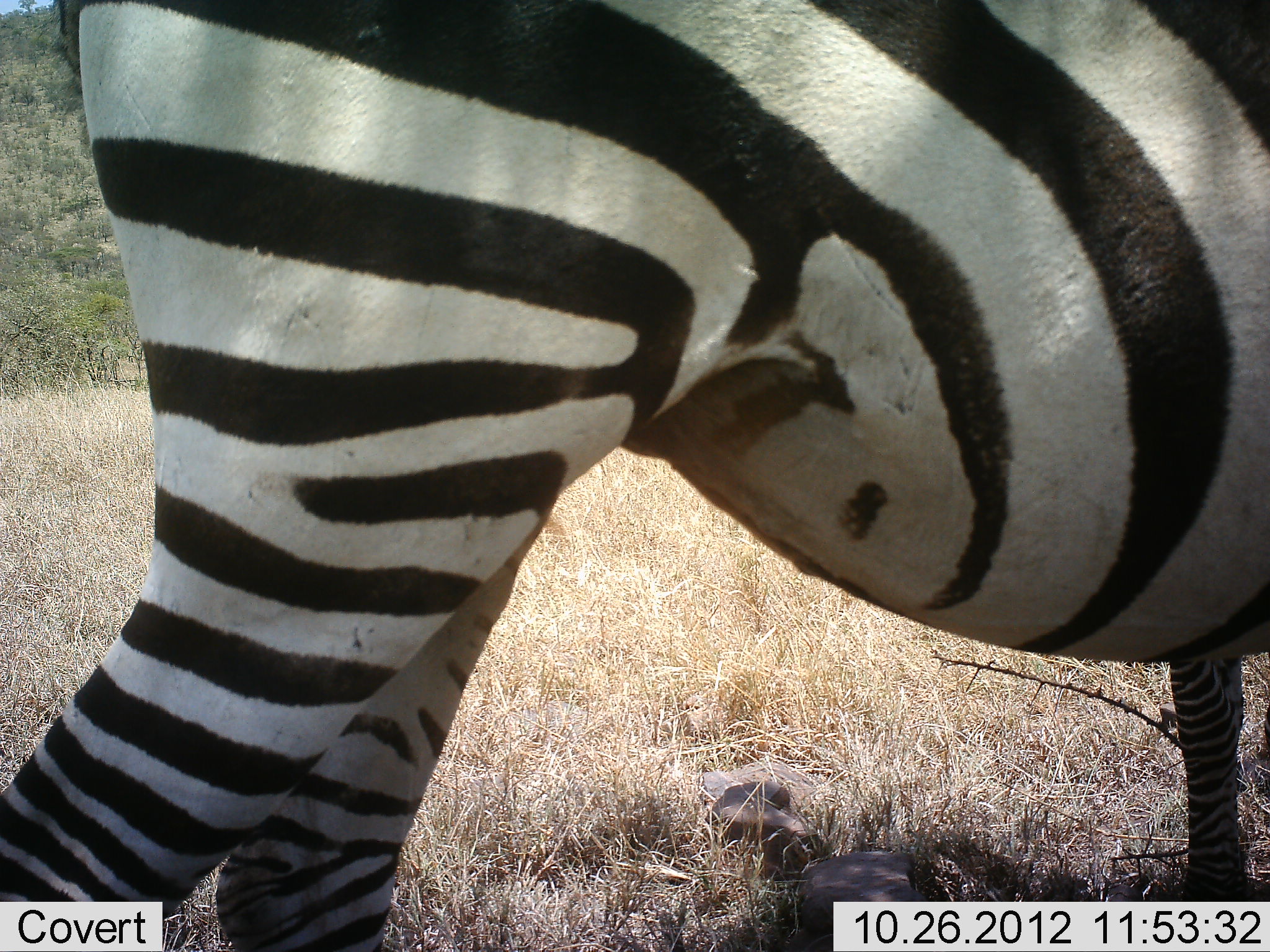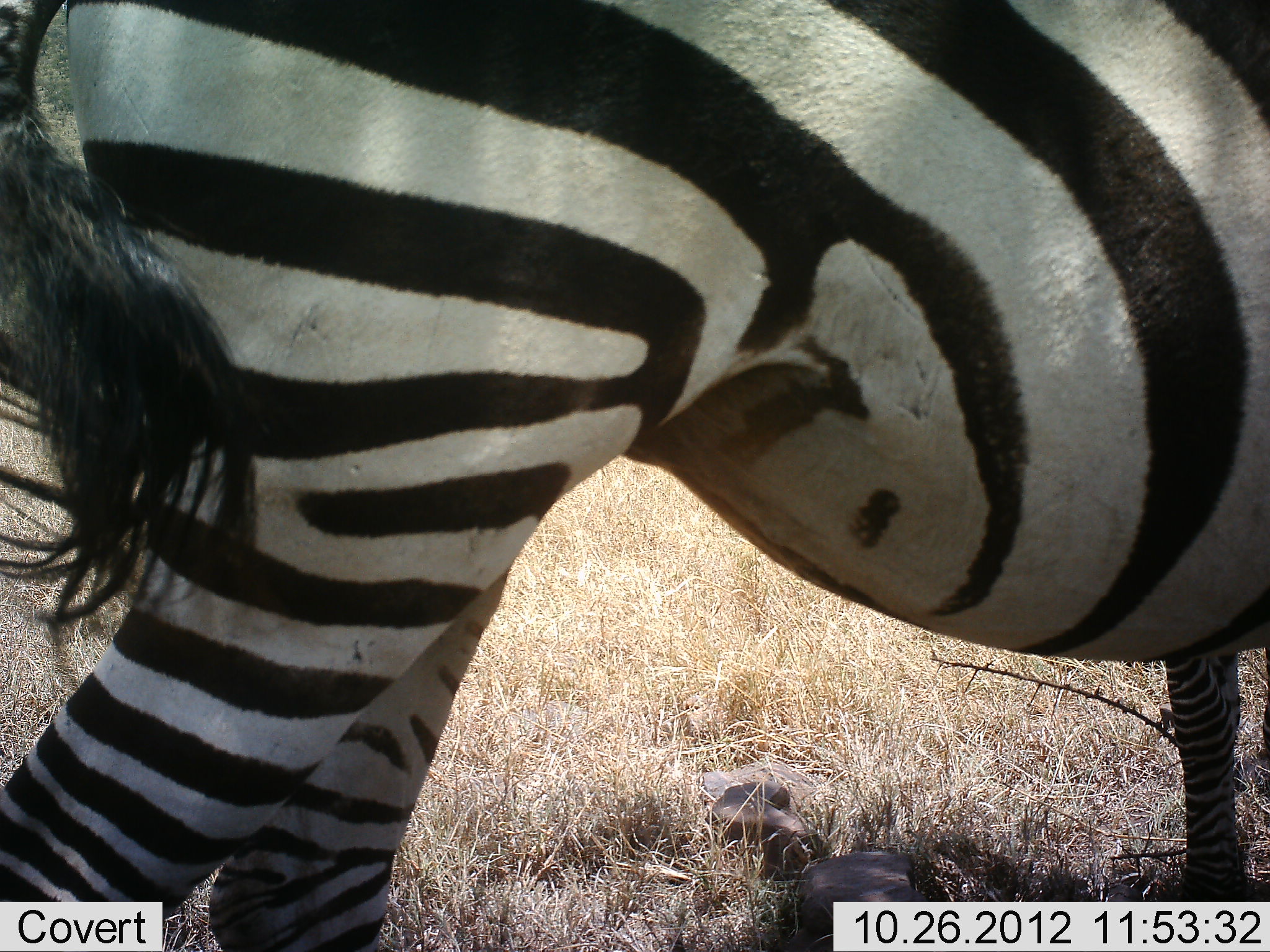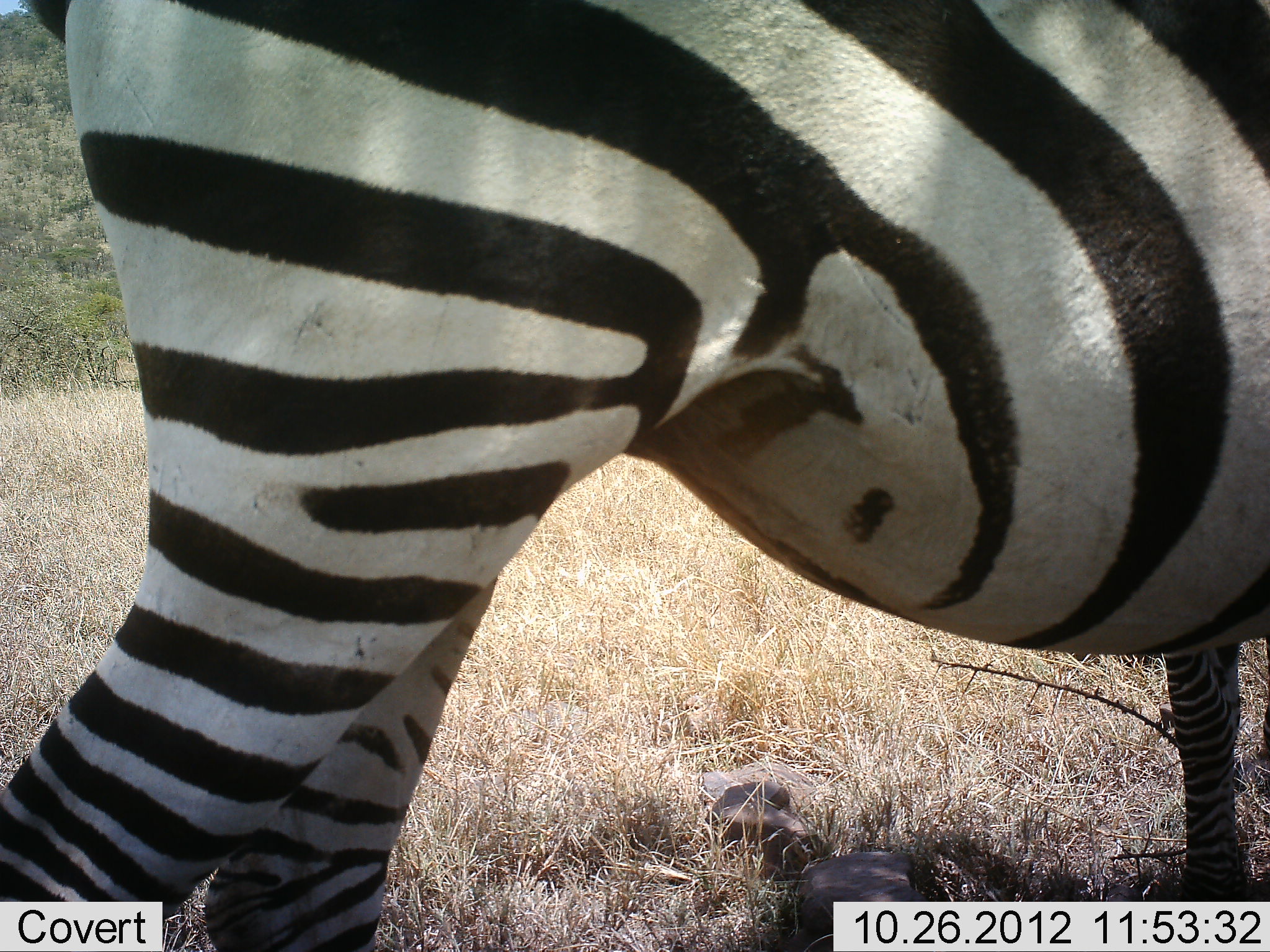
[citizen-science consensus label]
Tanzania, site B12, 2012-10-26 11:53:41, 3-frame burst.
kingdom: Animalia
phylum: Chordata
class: Mammalia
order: Perissodactyla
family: Equidae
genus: Equus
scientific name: Equus quagga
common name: plains zebra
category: zebra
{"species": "zebra (plains zebra) (Equus quagga)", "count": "1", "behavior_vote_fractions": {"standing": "90%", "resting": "10%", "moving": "0%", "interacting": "0%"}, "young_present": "0%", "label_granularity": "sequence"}